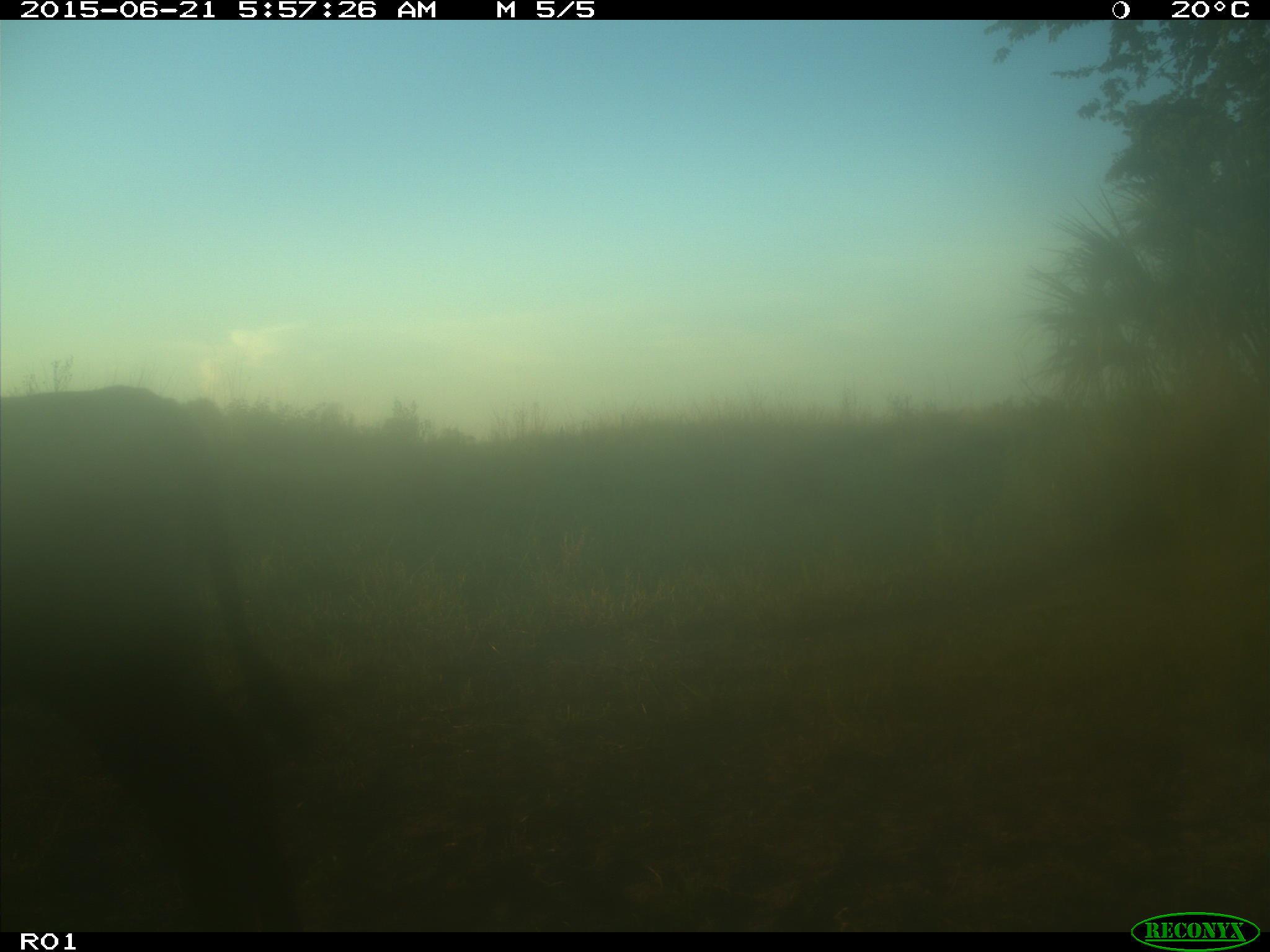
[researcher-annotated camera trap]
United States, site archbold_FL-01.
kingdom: Animalia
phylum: Chordata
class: Mammalia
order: Artiodactyla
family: Bovidae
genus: Bos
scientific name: Bos taurus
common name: domestic cow